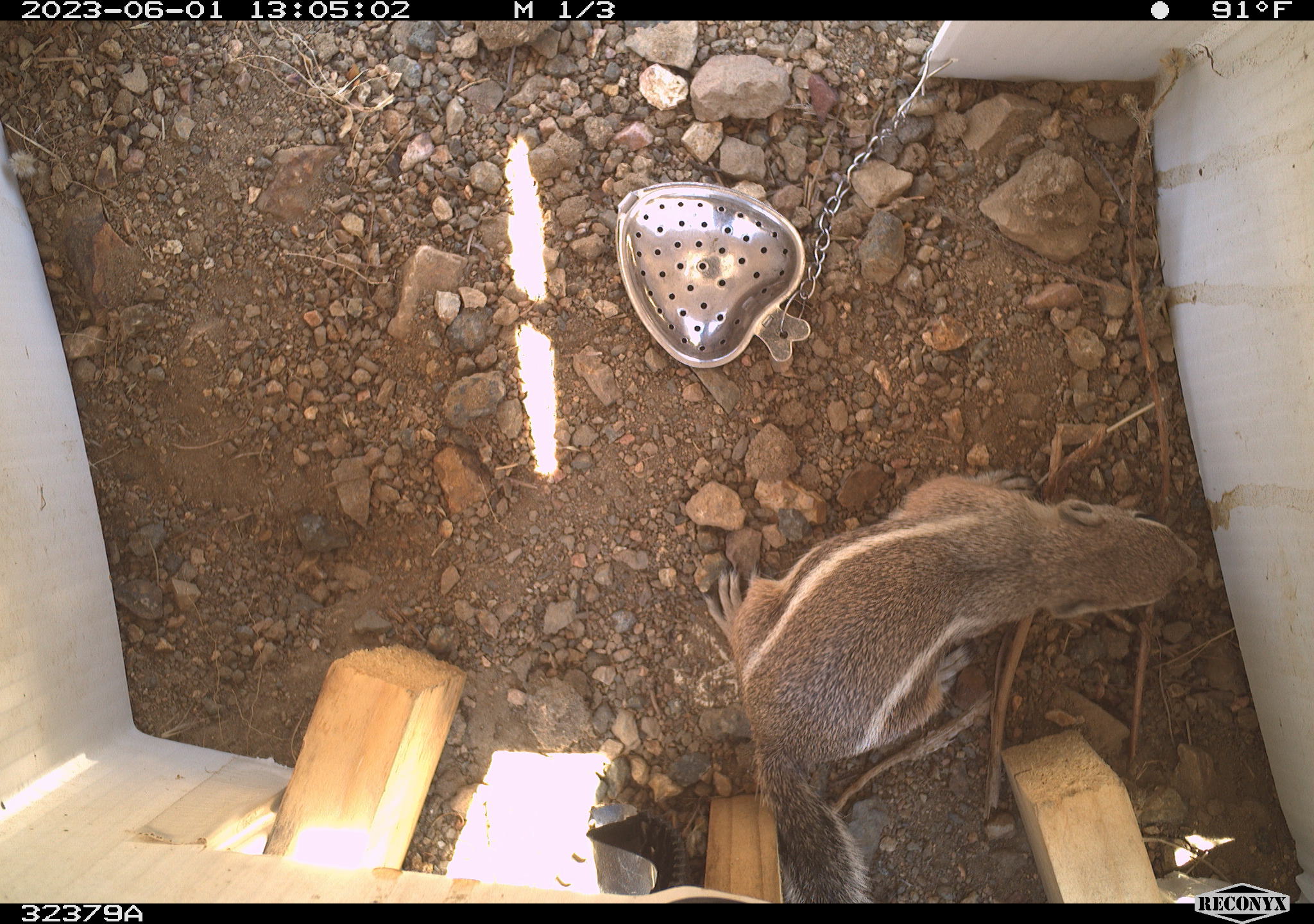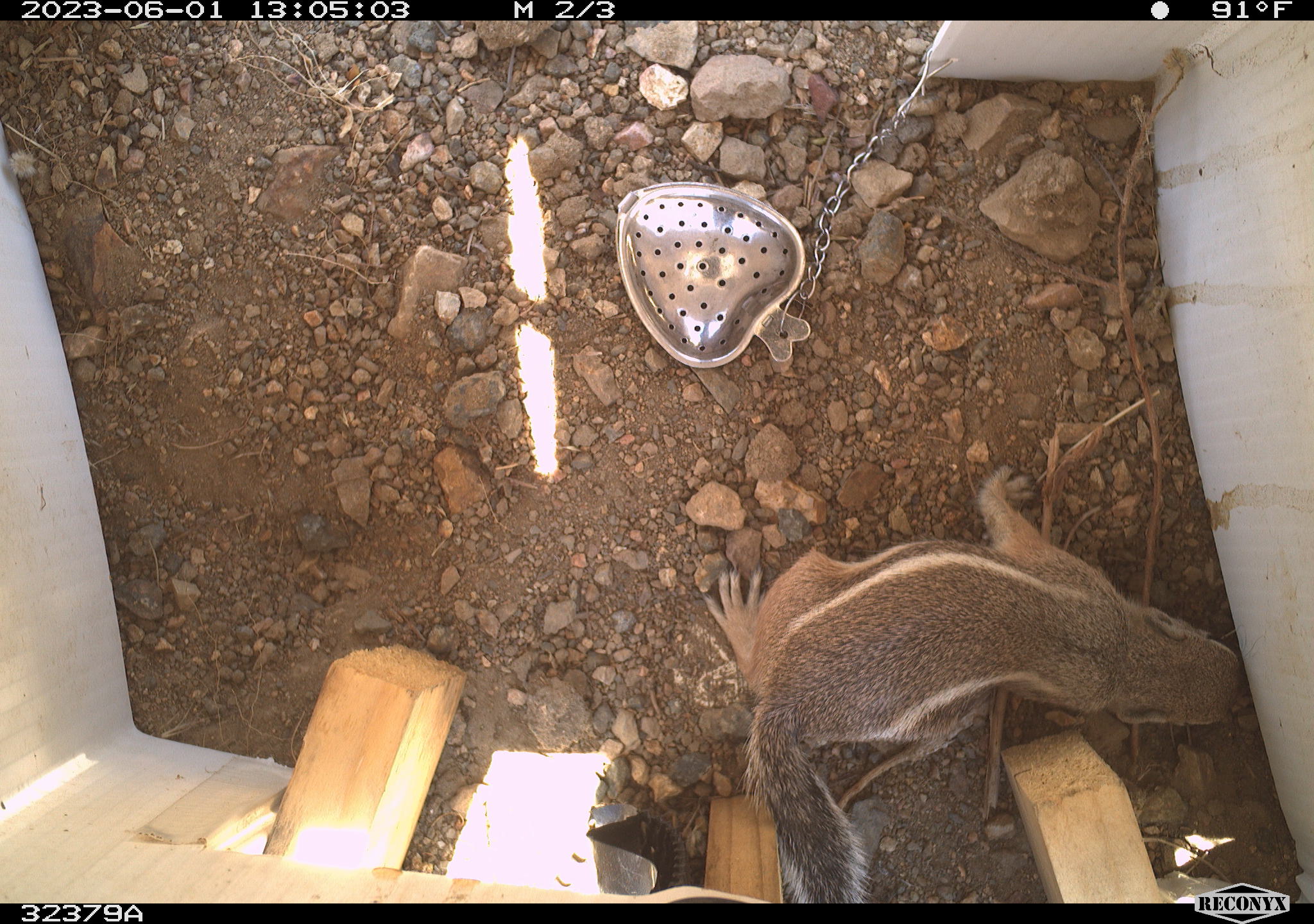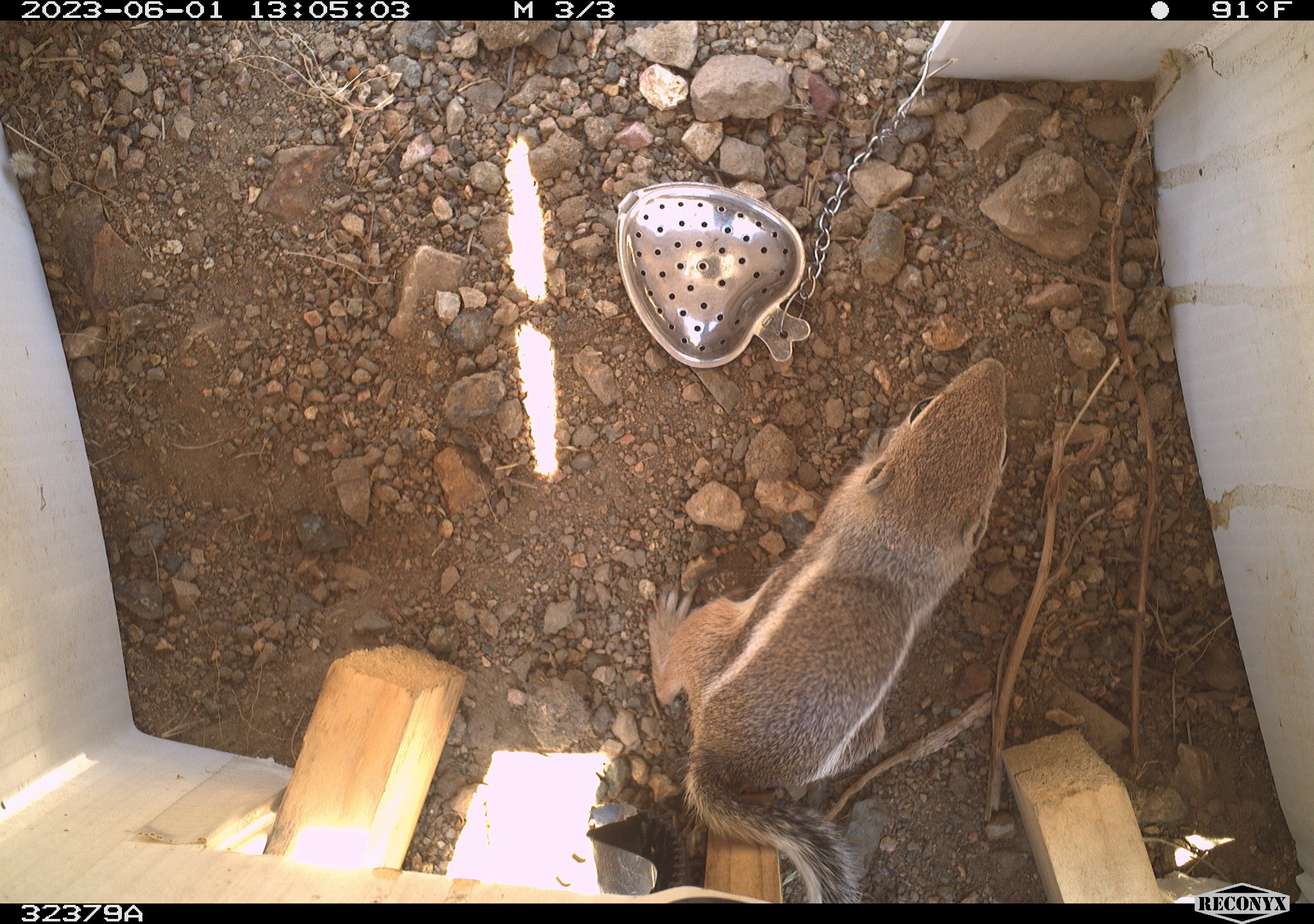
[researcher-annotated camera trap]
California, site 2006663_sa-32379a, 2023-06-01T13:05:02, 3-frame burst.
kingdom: Animalia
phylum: Chordata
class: Mammalia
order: Rodentia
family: Sciuridae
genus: Ammospermophilus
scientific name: Ammospermophilus leucurus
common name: white-tailed antelope squirrel